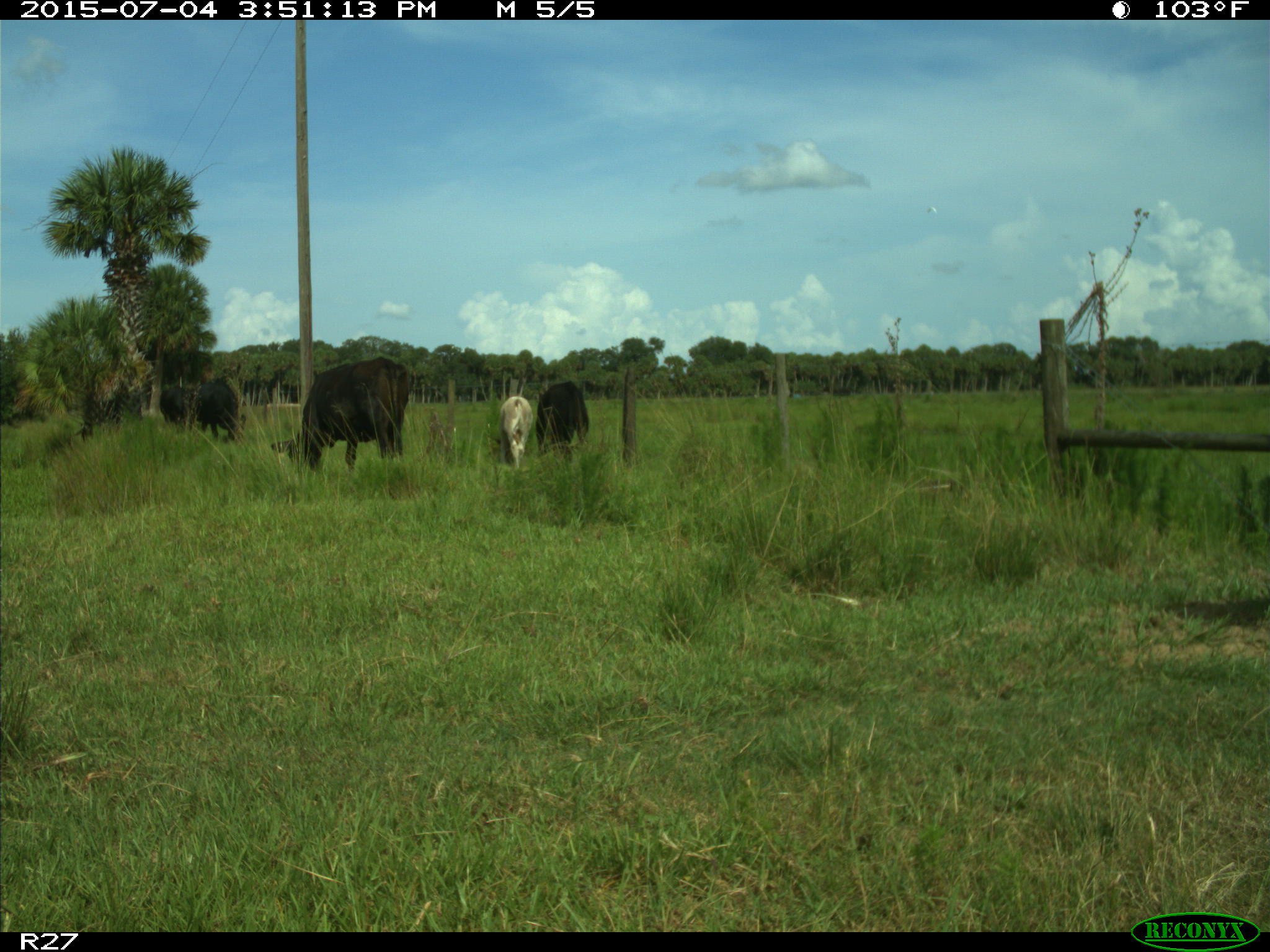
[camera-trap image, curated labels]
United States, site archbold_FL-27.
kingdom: Animalia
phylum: Chordata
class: Mammalia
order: Artiodactyla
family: Bovidae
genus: Bos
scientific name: Bos taurus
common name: domestic cow